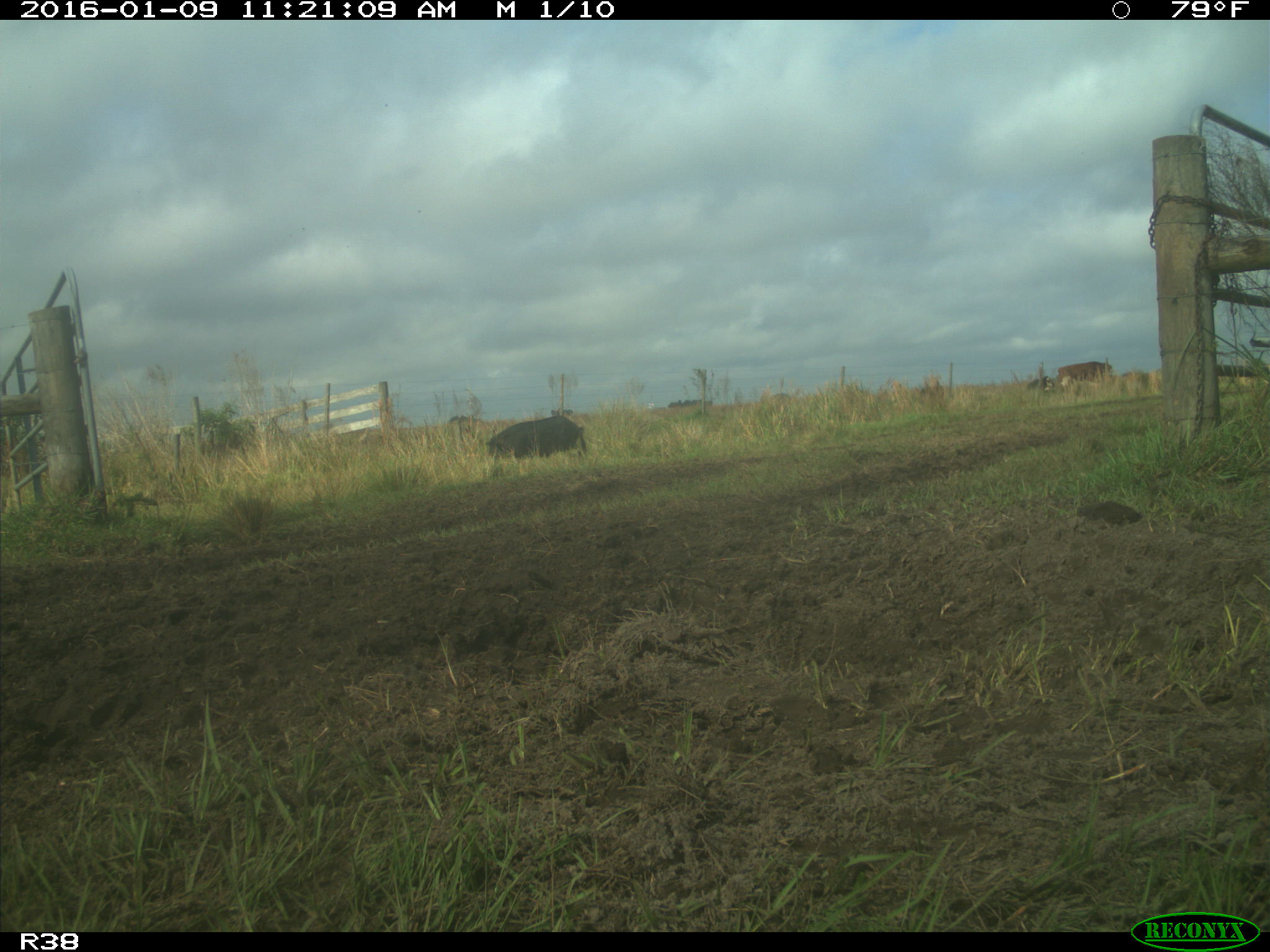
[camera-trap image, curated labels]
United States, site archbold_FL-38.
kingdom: Animalia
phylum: Chordata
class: Mammalia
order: Artiodactyla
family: Suidae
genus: Sus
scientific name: Sus scrofa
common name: wild boar